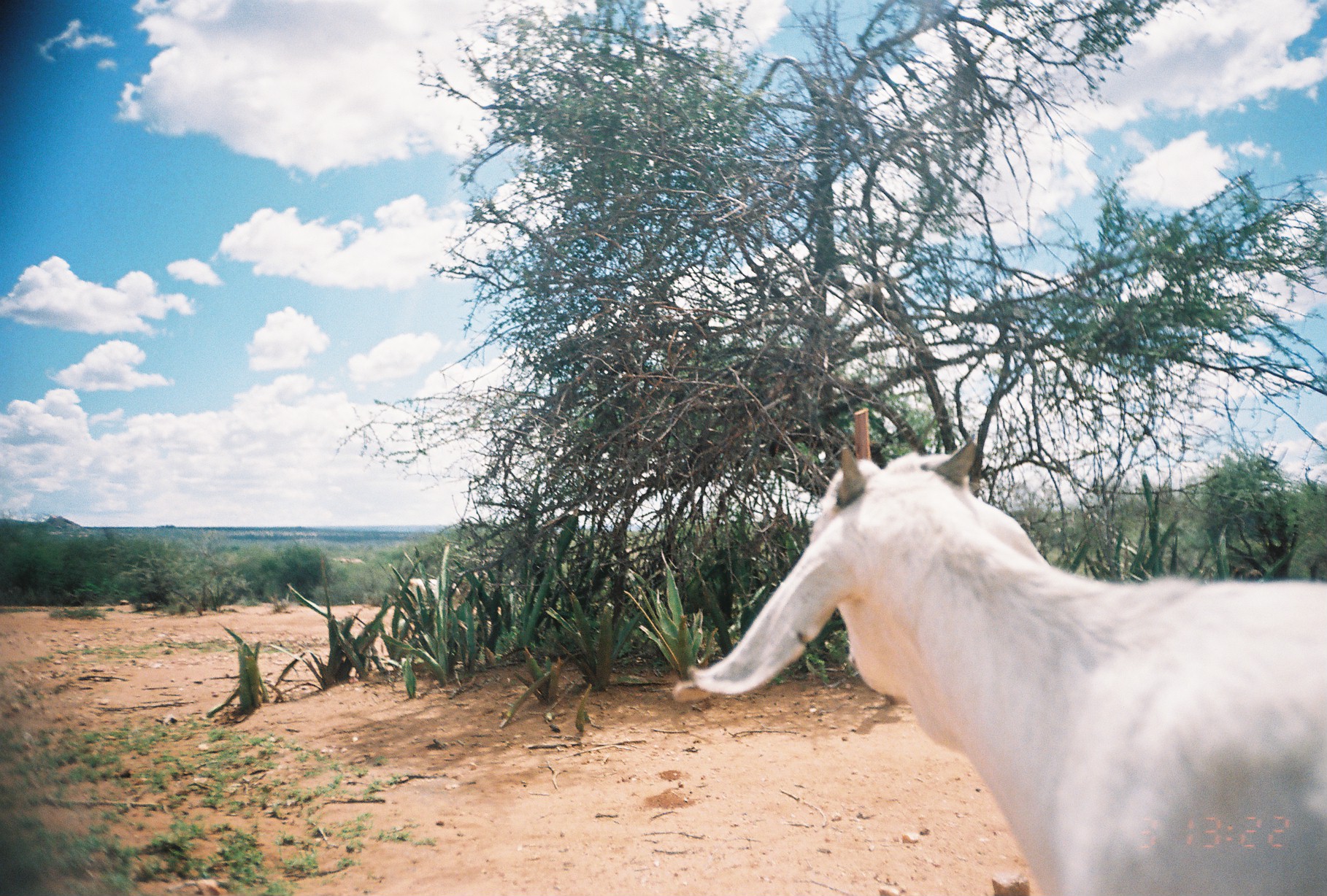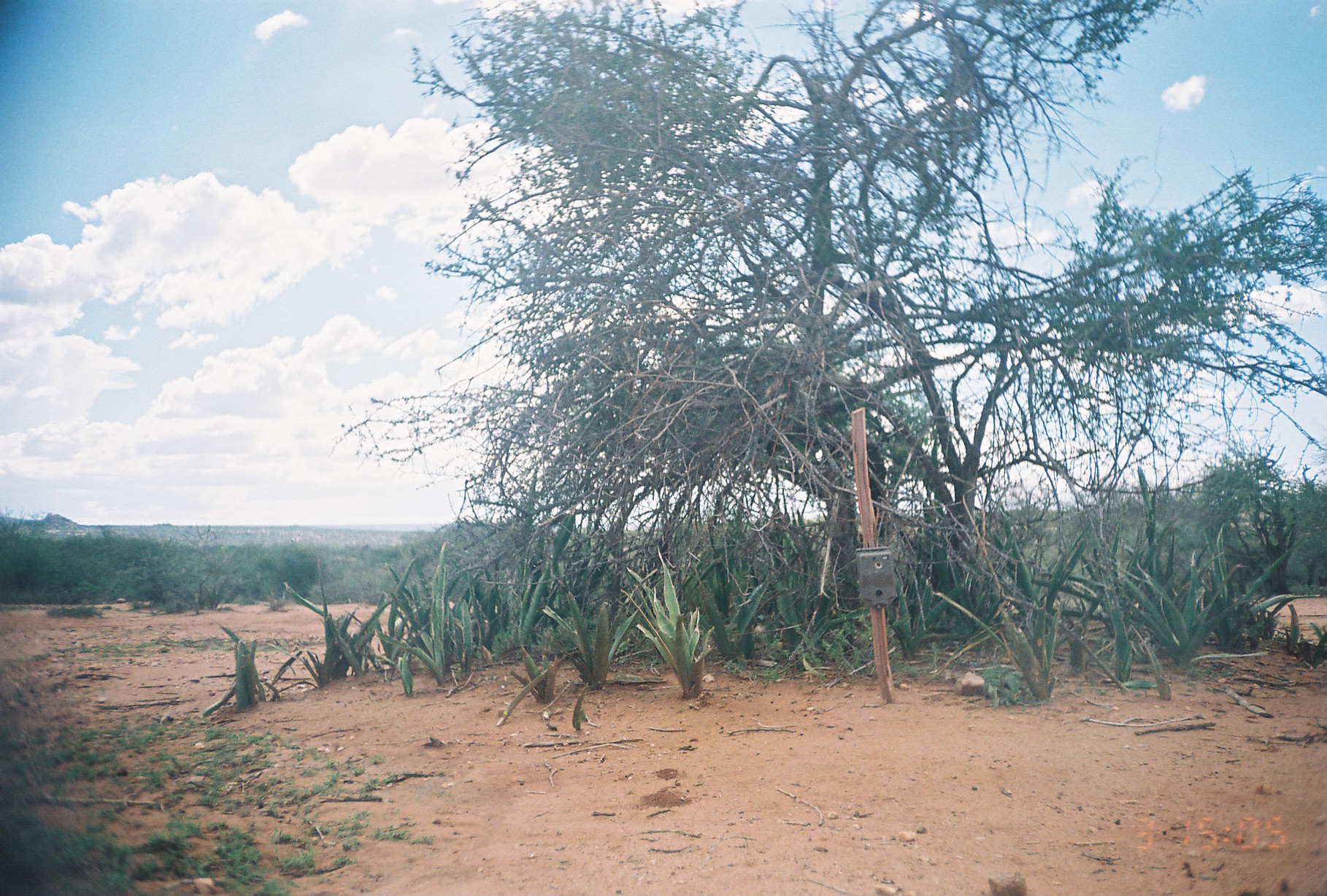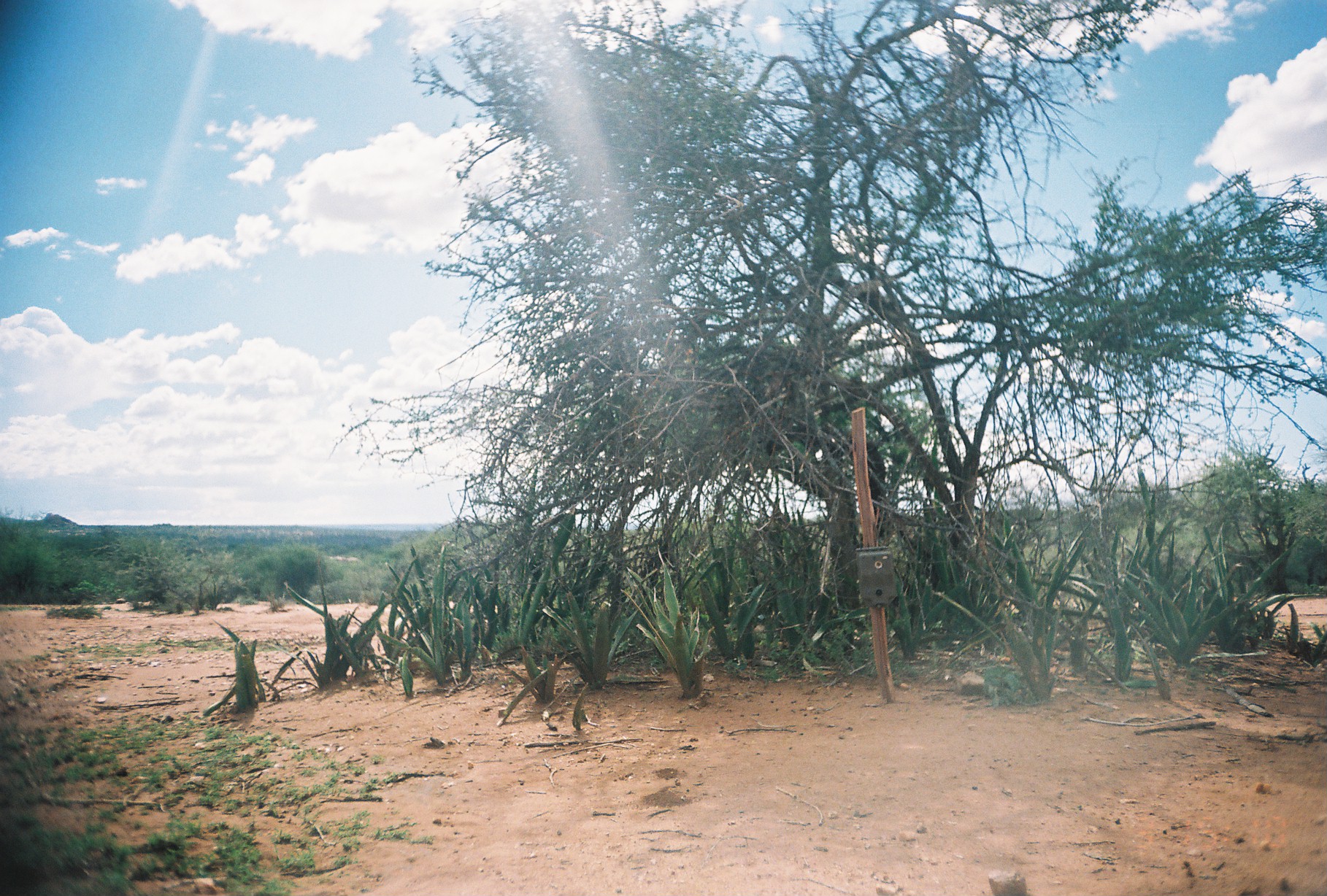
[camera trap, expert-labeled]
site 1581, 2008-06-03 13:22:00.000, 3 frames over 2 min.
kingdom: Animalia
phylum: Chordata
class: Mammalia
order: Artiodactyla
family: Bovidae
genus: Capra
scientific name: Capra aegagrus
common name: wild goat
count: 1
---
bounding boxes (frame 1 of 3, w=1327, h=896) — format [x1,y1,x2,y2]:
capra aegagrus: [670,428,1327,896]; [668,606,671,609]